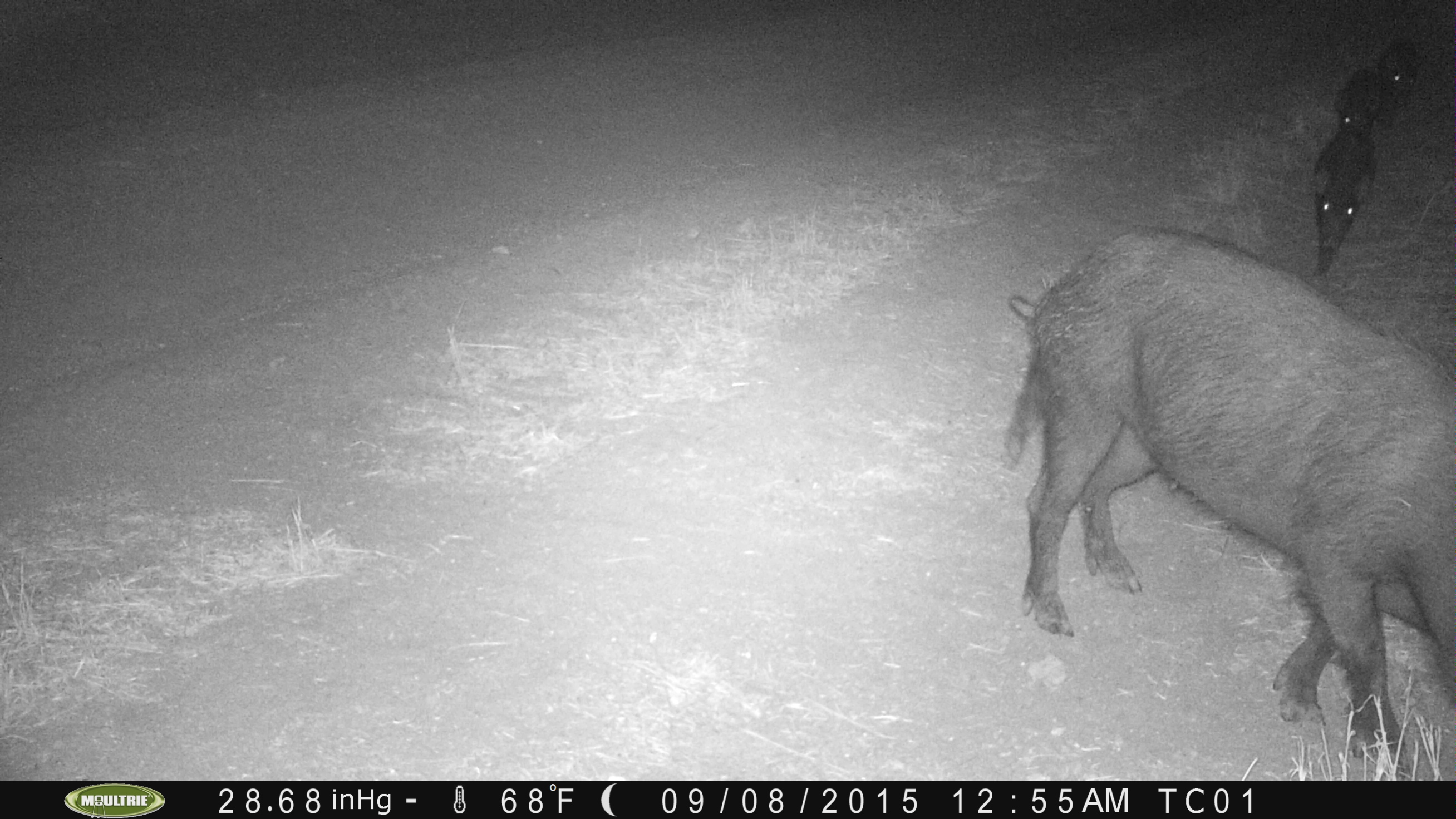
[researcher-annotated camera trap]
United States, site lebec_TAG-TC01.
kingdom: Animalia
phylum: Chordata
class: Mammalia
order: Artiodactyla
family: Suidae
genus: Sus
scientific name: Sus scrofa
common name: wild boar